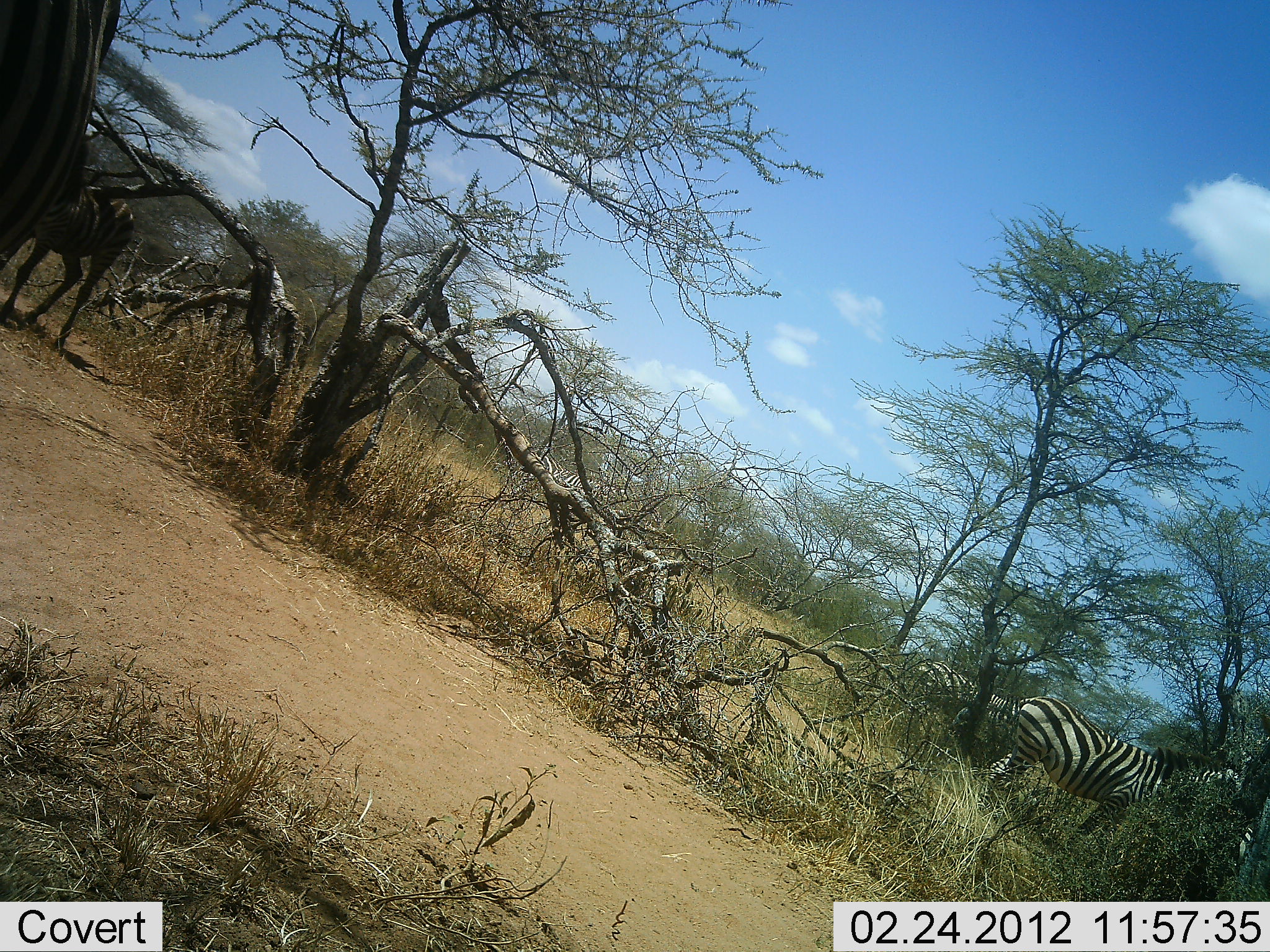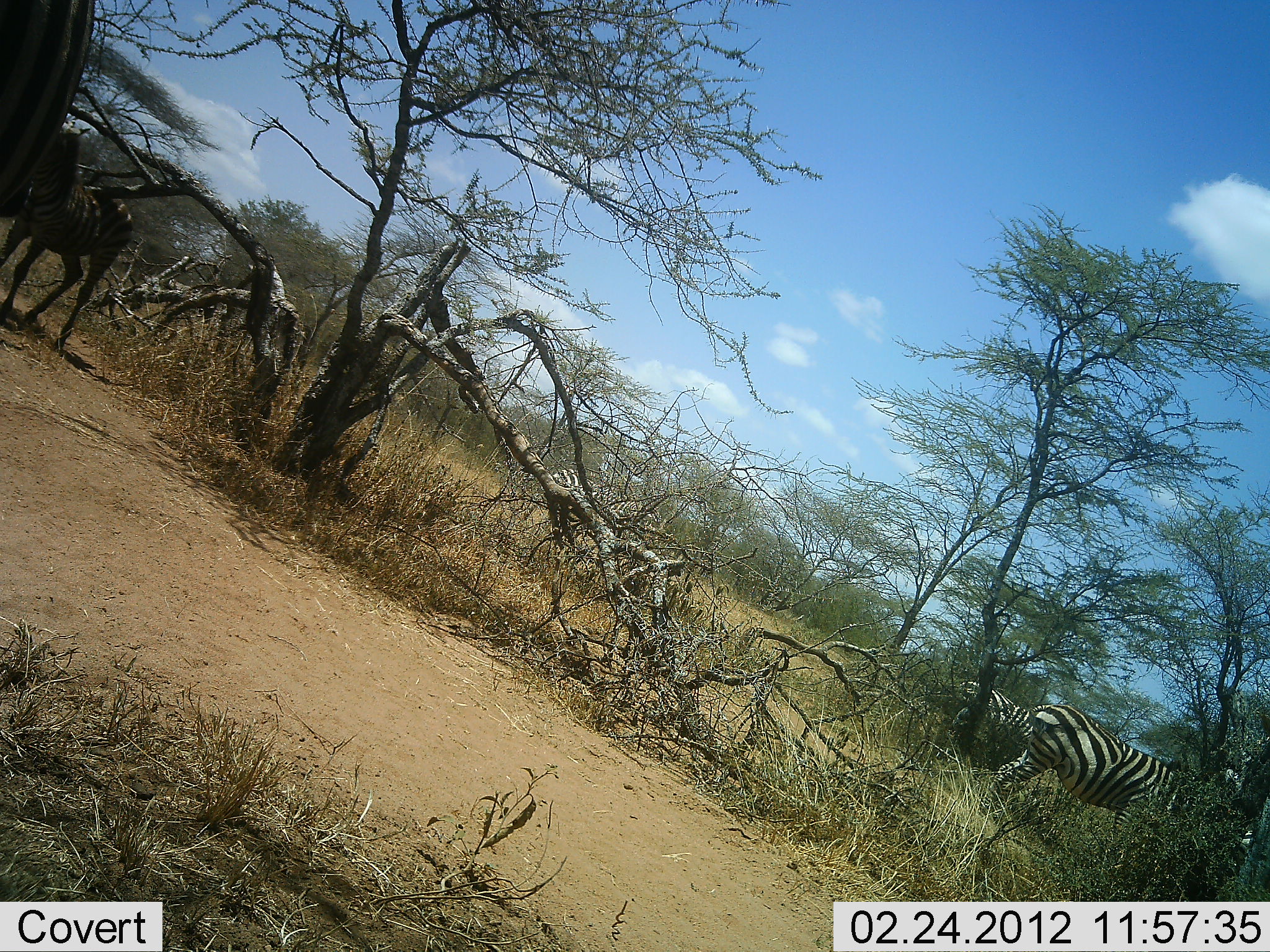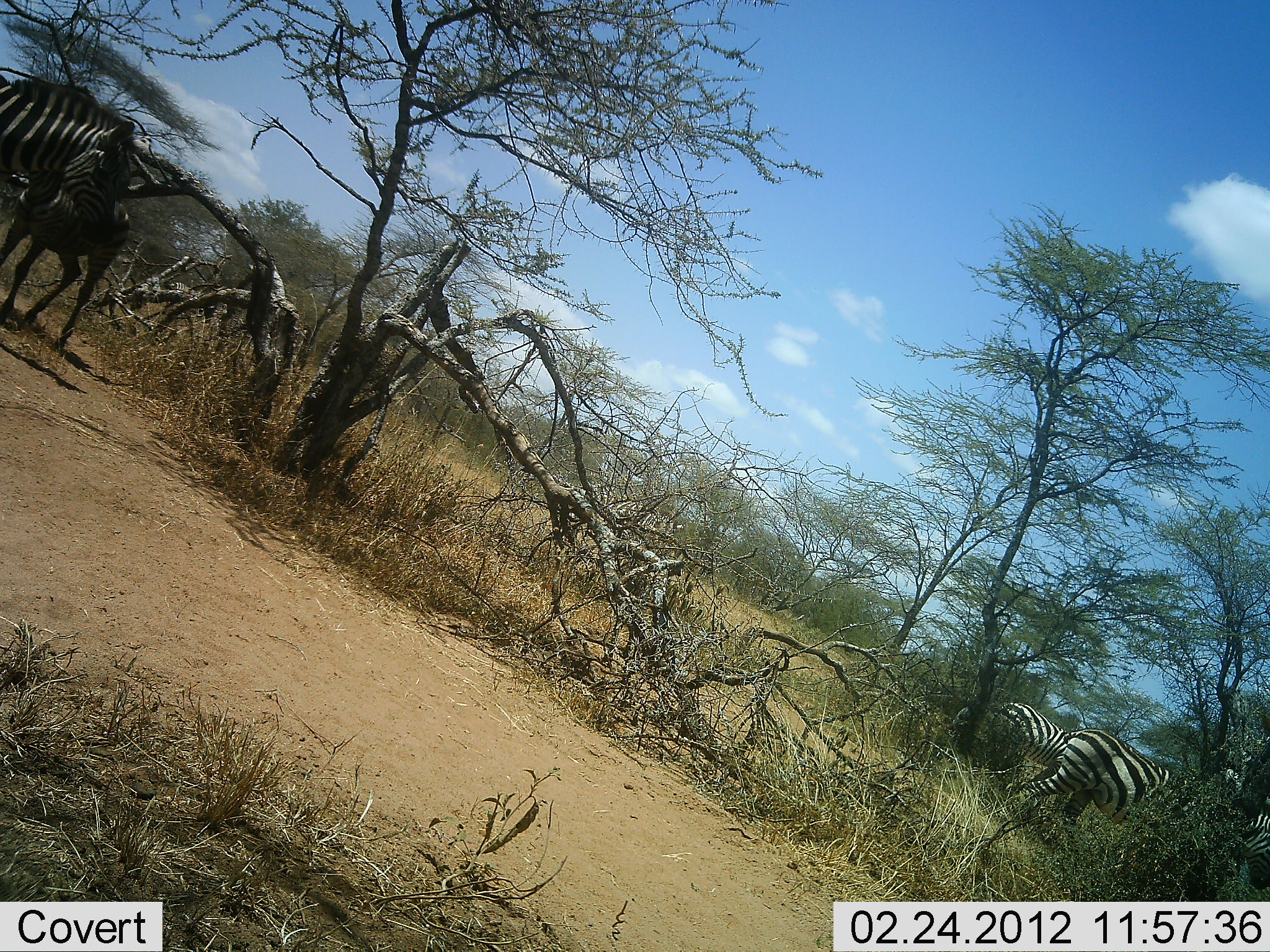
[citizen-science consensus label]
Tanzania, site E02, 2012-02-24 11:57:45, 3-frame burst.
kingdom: Animalia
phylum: Chordata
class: Mammalia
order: Perissodactyla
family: Equidae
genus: Equus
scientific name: Equus quagga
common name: plains zebra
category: zebra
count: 5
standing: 52%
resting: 4%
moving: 81%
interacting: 0%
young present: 15%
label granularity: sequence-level